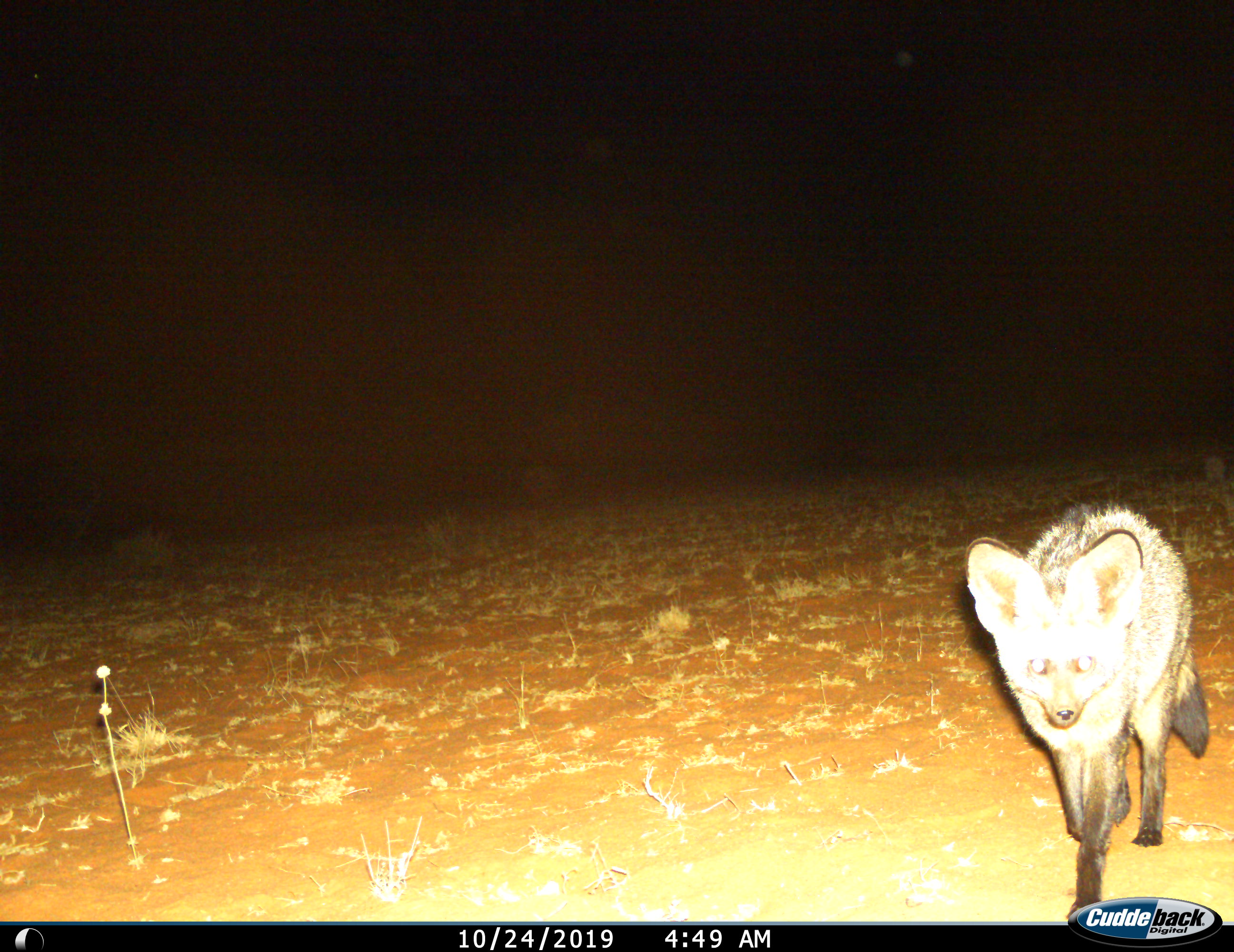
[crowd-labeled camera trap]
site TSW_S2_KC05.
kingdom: Animalia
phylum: Chordata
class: Mammalia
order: Carnivora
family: Canidae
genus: Otocyon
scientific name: Otocyon megalotis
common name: bat-eared fox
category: foxbateared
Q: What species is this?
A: Foxbateared (bat-eared fox) (Otocyon megalotis).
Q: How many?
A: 1.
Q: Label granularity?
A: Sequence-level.